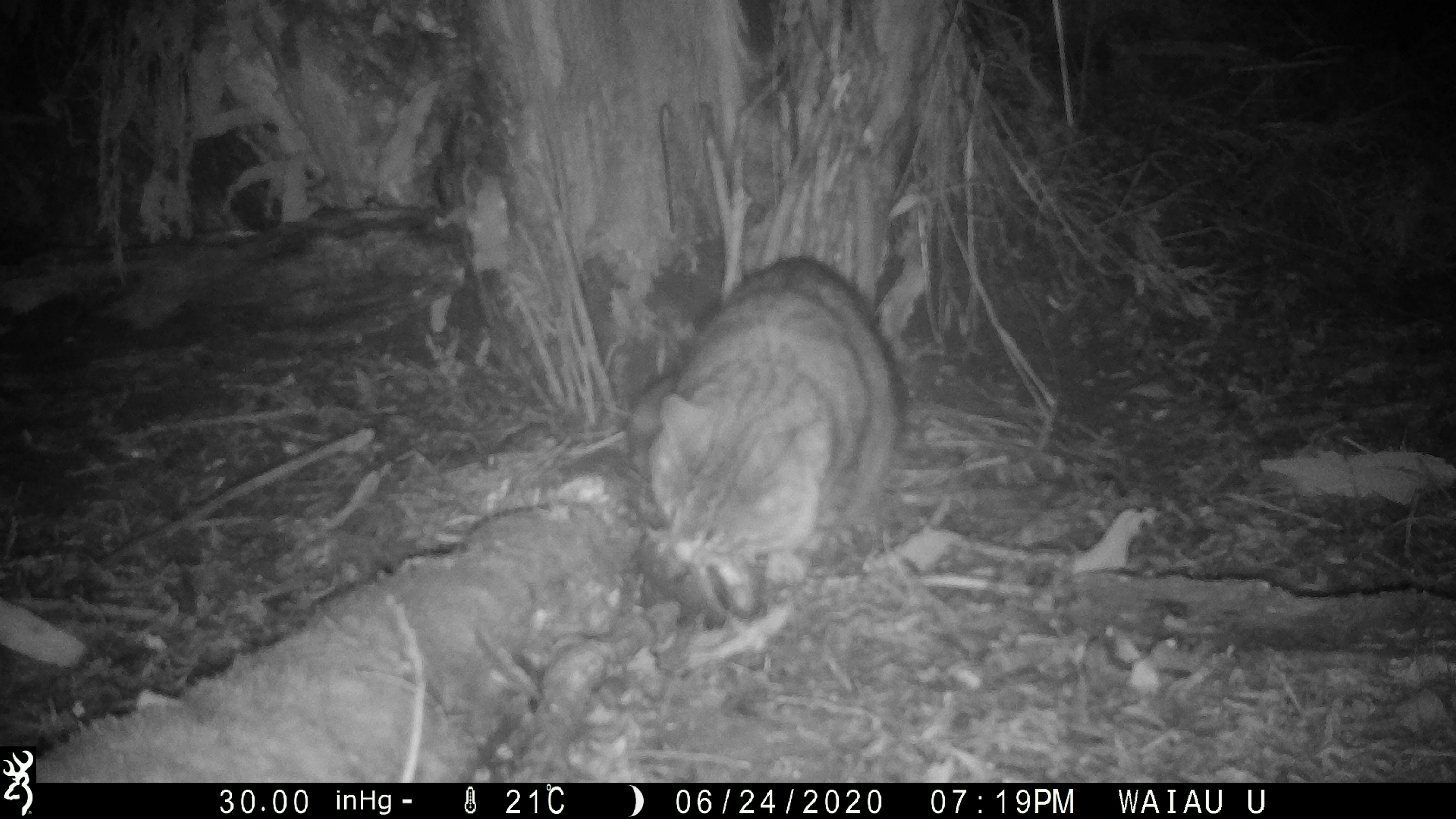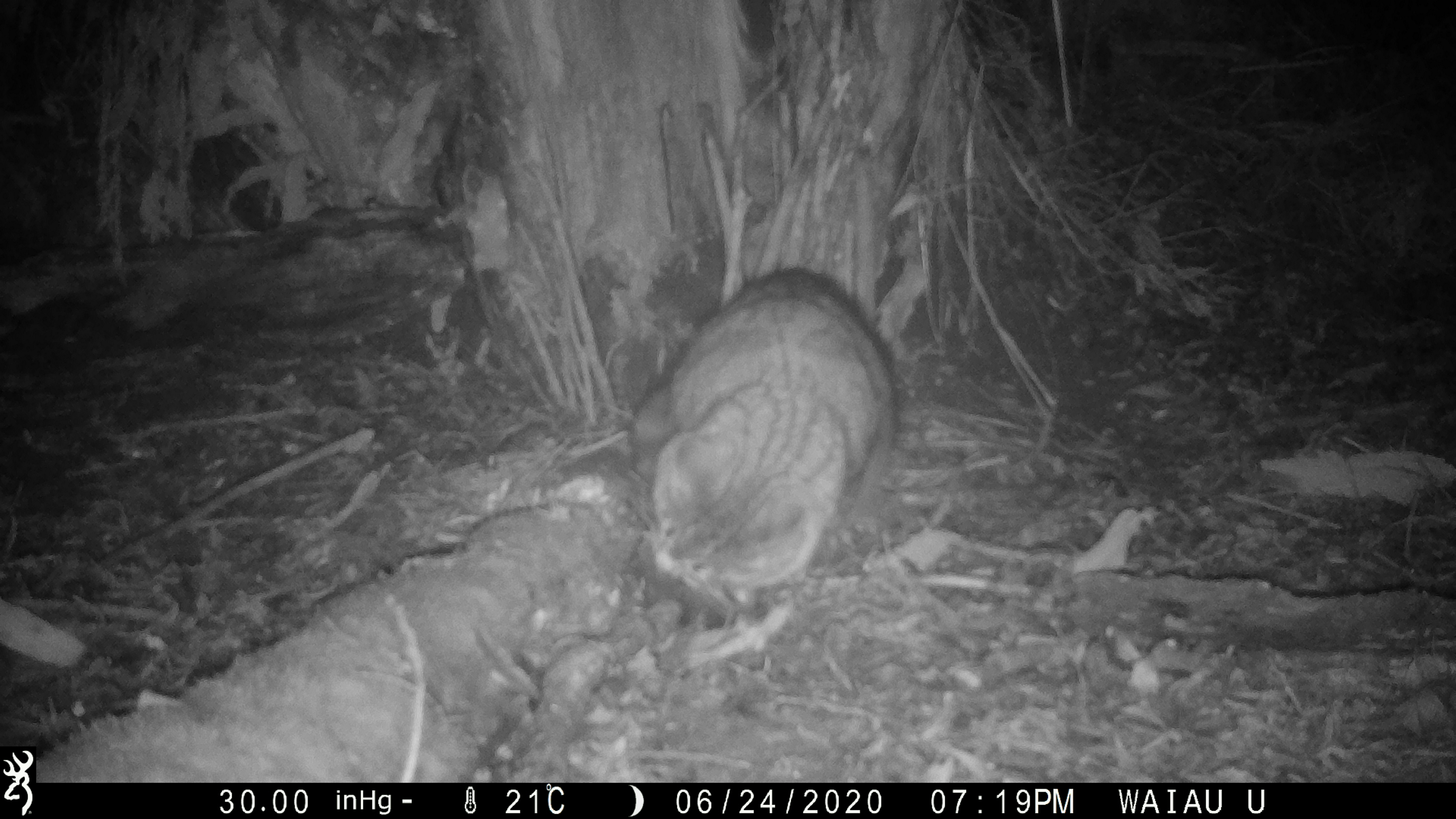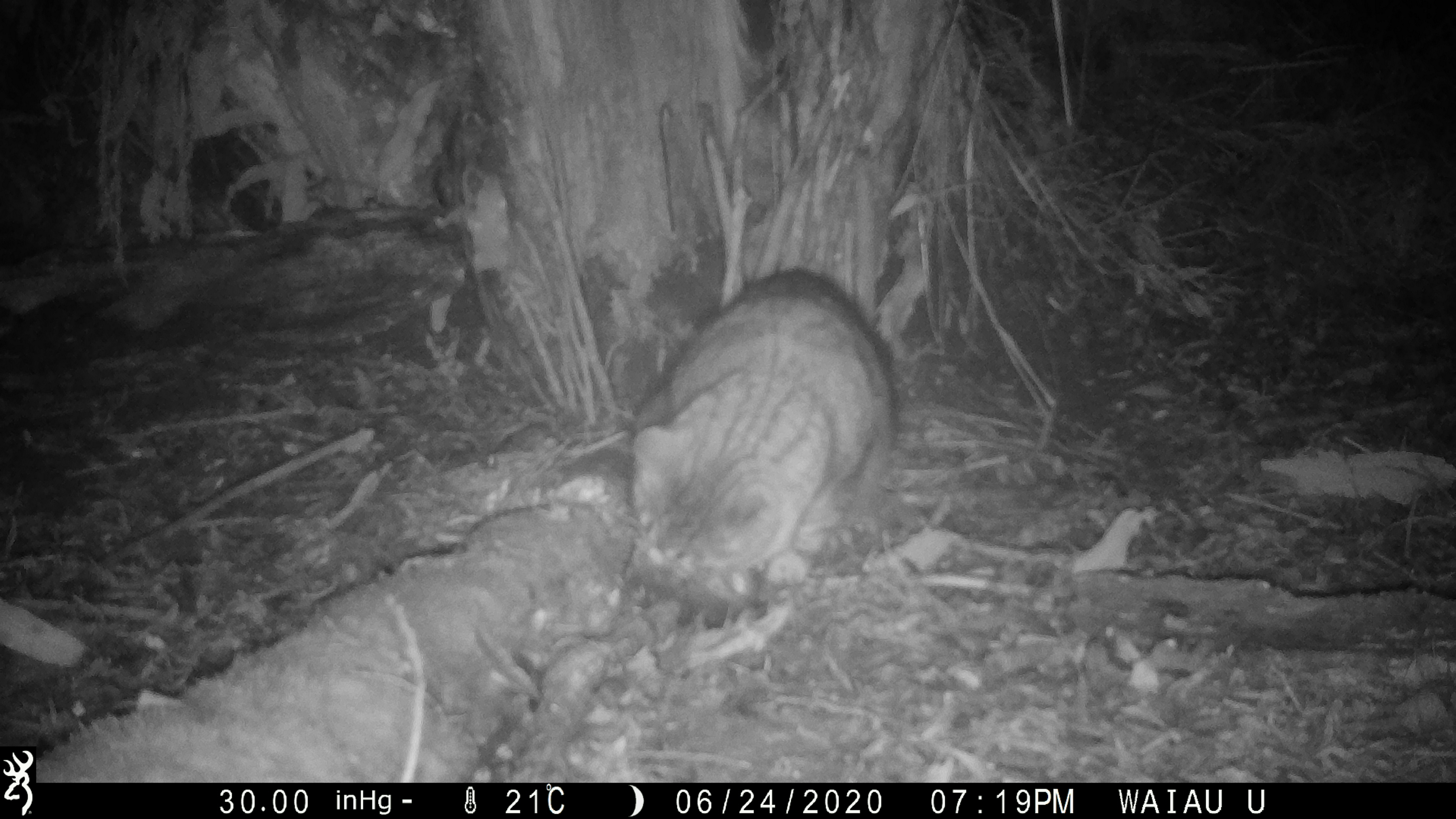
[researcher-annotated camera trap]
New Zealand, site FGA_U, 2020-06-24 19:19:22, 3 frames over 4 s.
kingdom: Animalia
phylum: Chordata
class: Mammalia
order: Carnivora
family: Felidae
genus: Felis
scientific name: Felis catus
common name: domestic cat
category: cat